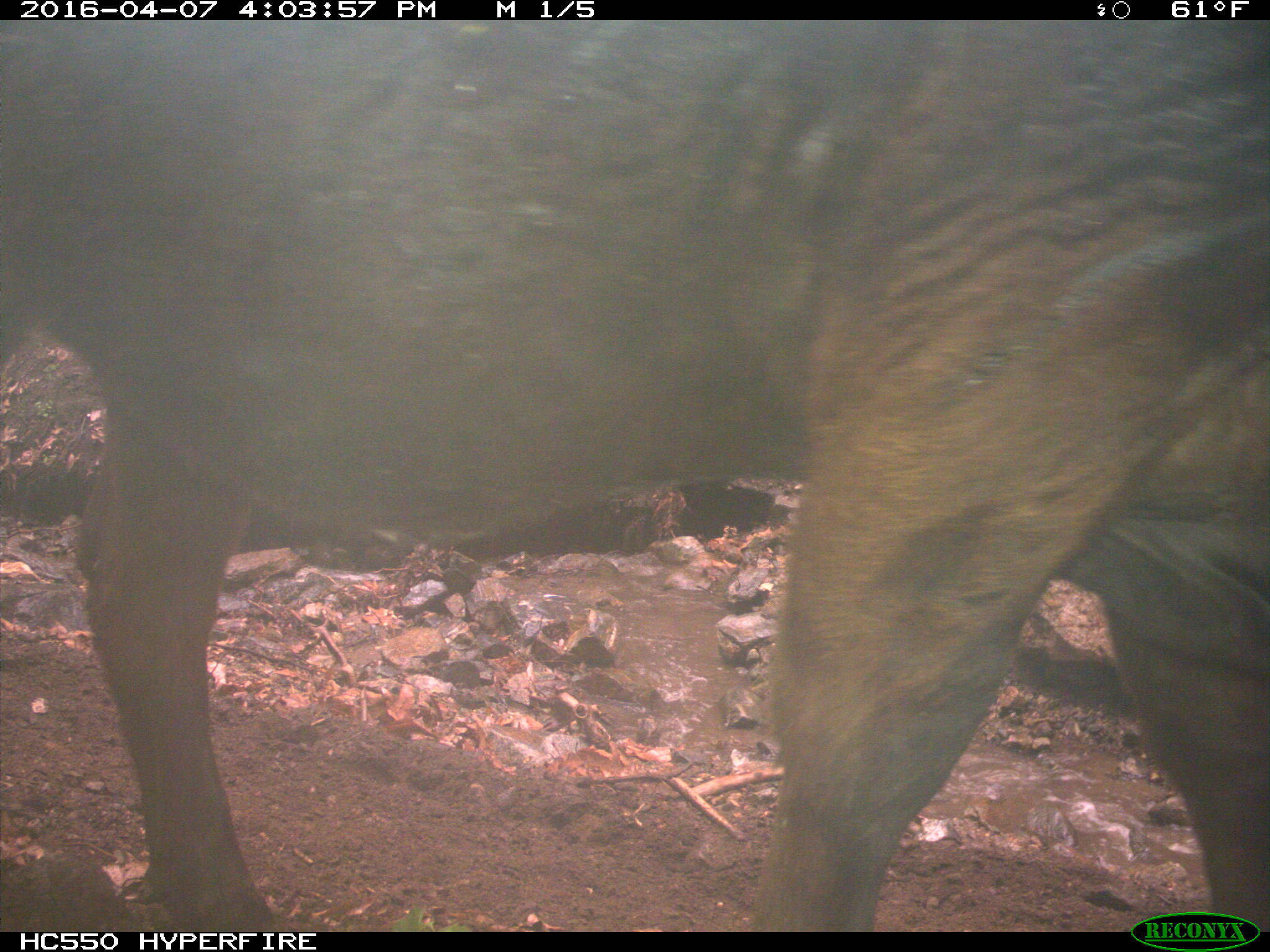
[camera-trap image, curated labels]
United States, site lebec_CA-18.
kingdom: Animalia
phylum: Chordata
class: Mammalia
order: Artiodactyla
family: Bovidae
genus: Bos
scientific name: Bos taurus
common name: domestic cow